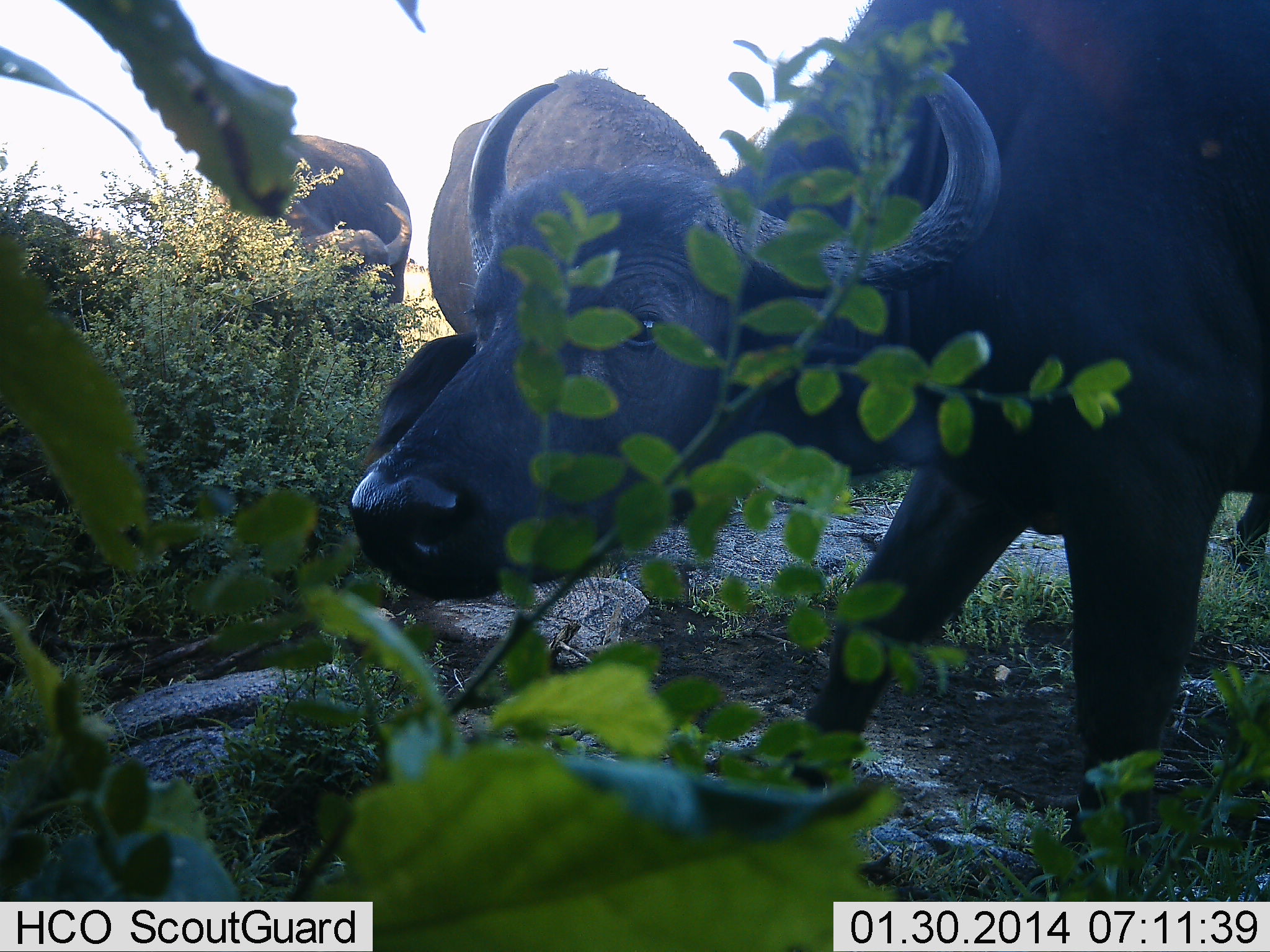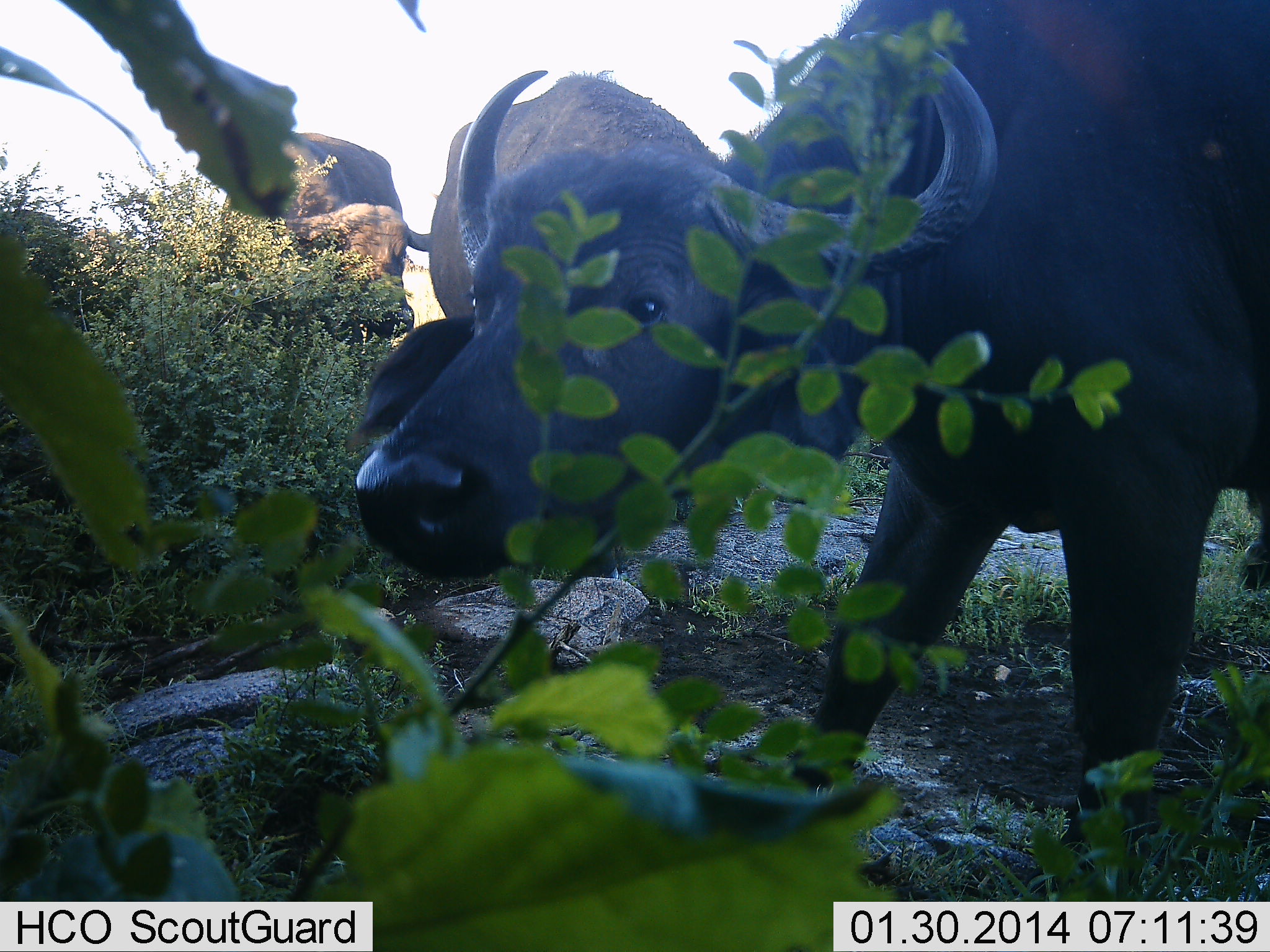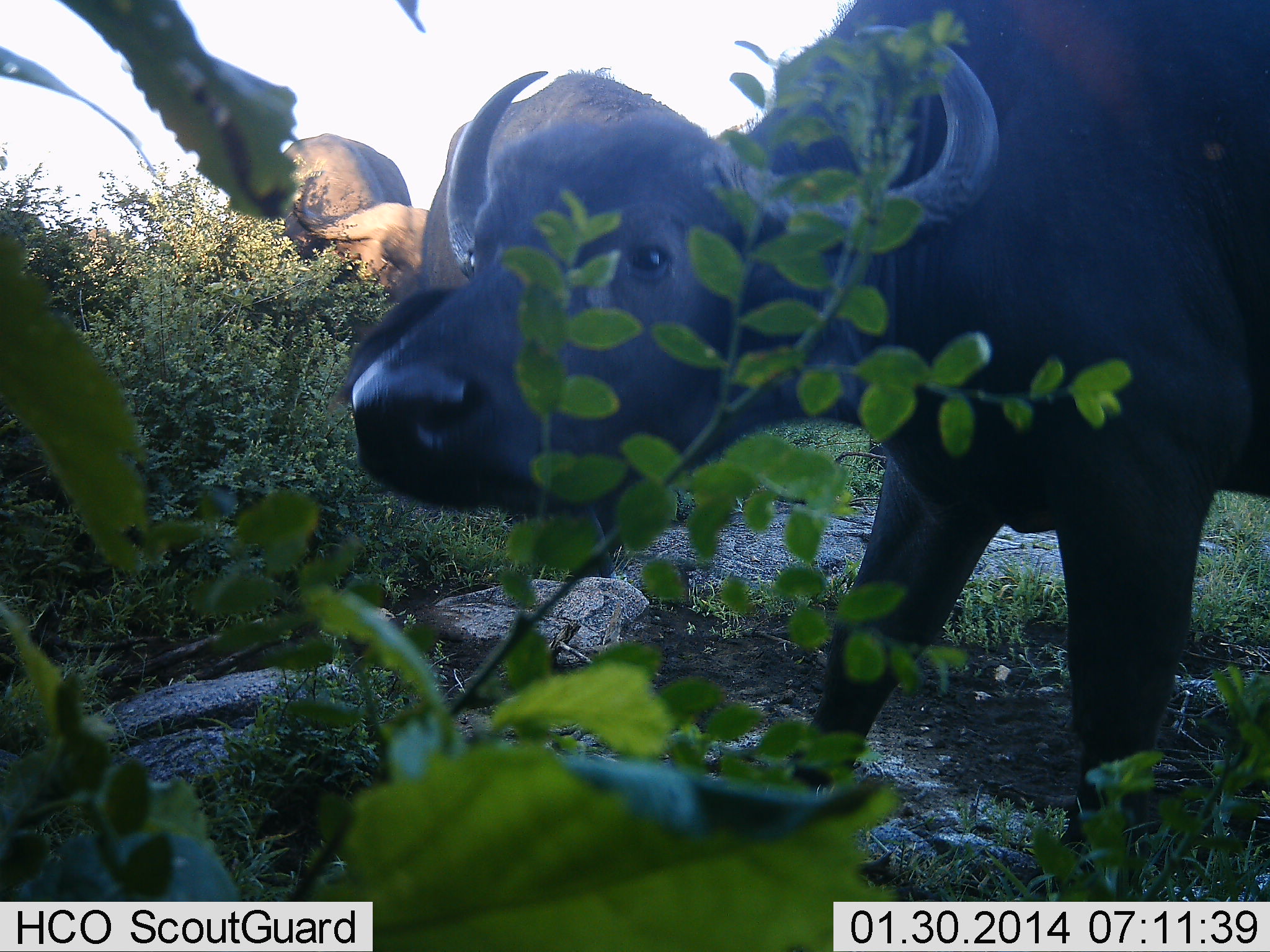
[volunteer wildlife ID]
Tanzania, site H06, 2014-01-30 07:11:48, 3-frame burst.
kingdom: Animalia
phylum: Chordata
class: Mammalia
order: Artiodactyla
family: Bovidae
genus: Syncerus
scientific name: Syncerus caffer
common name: cape buffalo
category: buffalo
Buffalo (cape buffalo) (Syncerus caffer), count 3. Behavior (volunteer vote fractions): standing 80%, resting 0%, moving 20%, interacting 0%. Young present (vote fraction): 0%. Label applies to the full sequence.